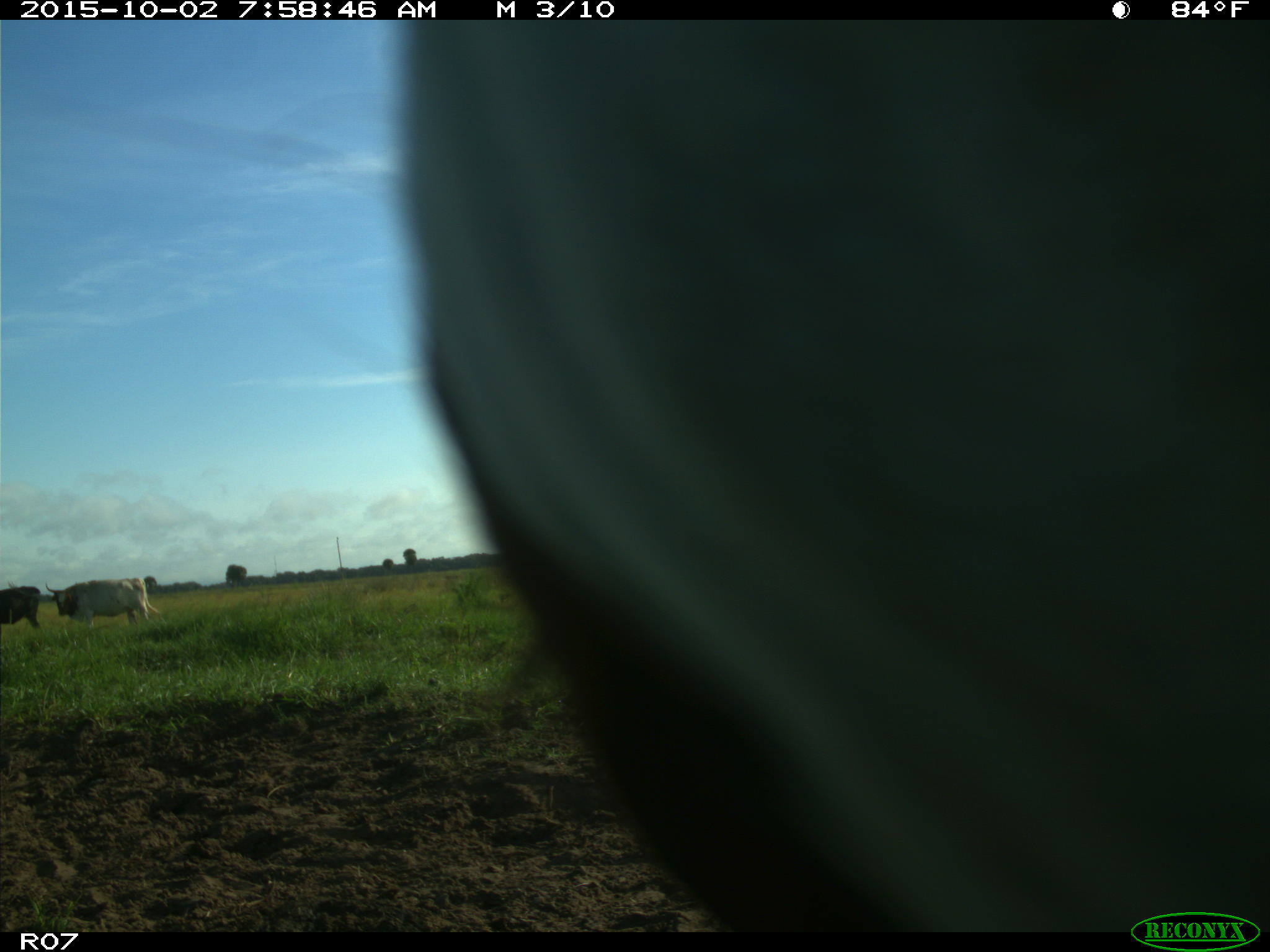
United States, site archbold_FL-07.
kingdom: Animalia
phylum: Chordata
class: Mammalia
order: Artiodactyla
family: Bovidae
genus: Bos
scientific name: Bos taurus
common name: domestic cow